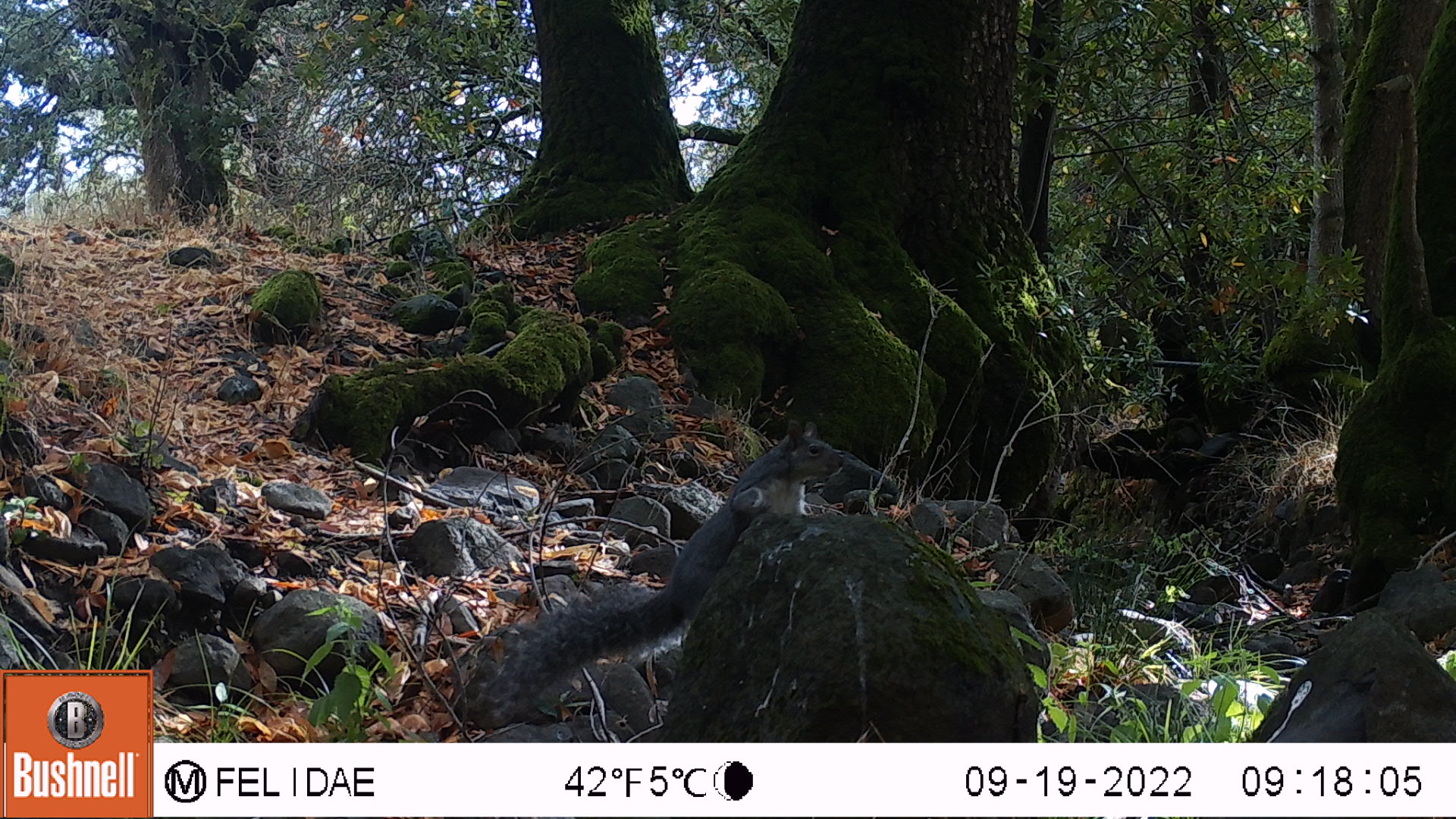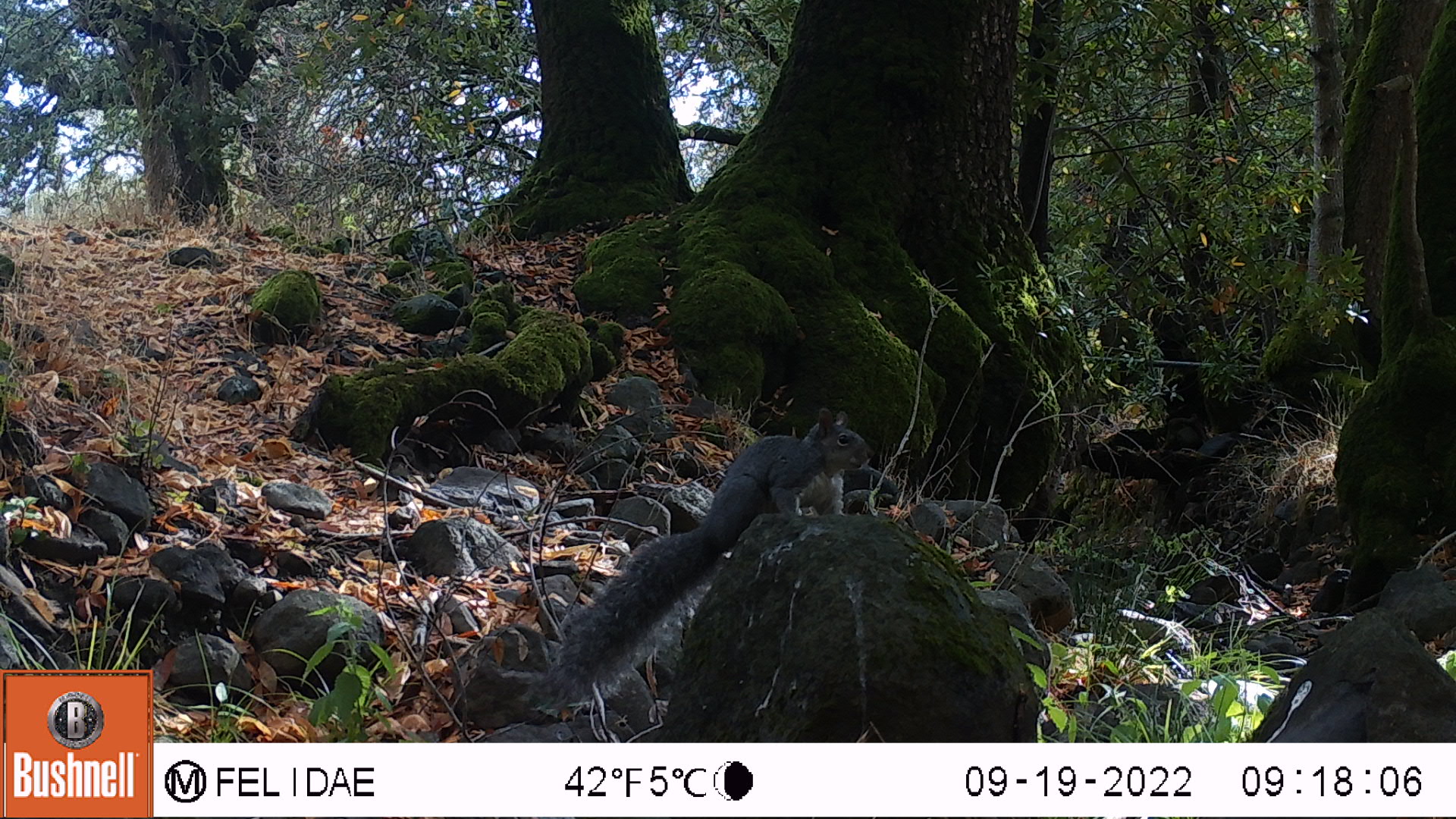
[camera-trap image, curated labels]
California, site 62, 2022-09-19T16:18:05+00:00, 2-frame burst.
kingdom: Animalia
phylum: Chordata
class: Mammalia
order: Rodentia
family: Sciuridae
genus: Sciurus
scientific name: Sciurus griseus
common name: western gray squirrel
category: western grey squirrel